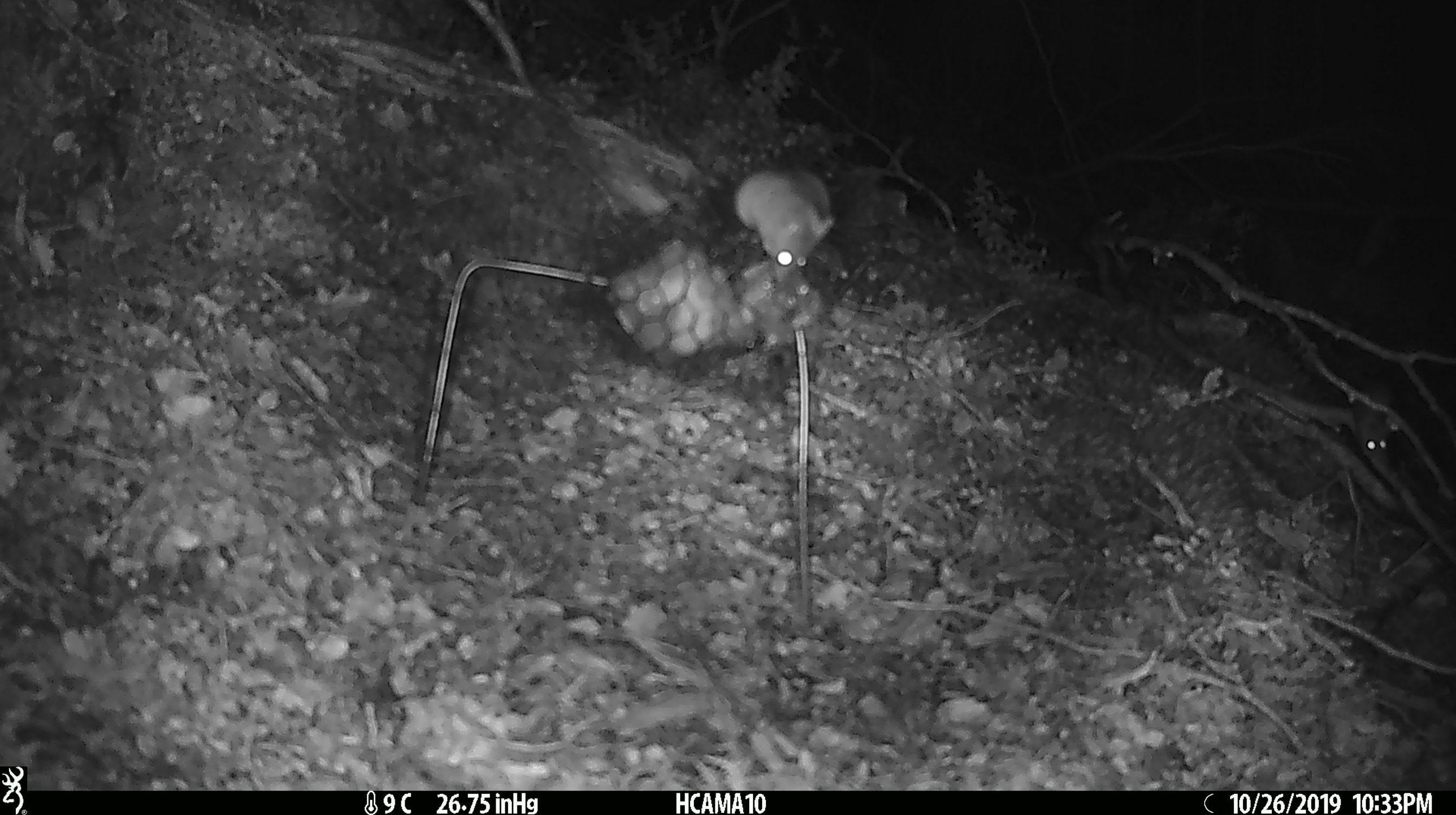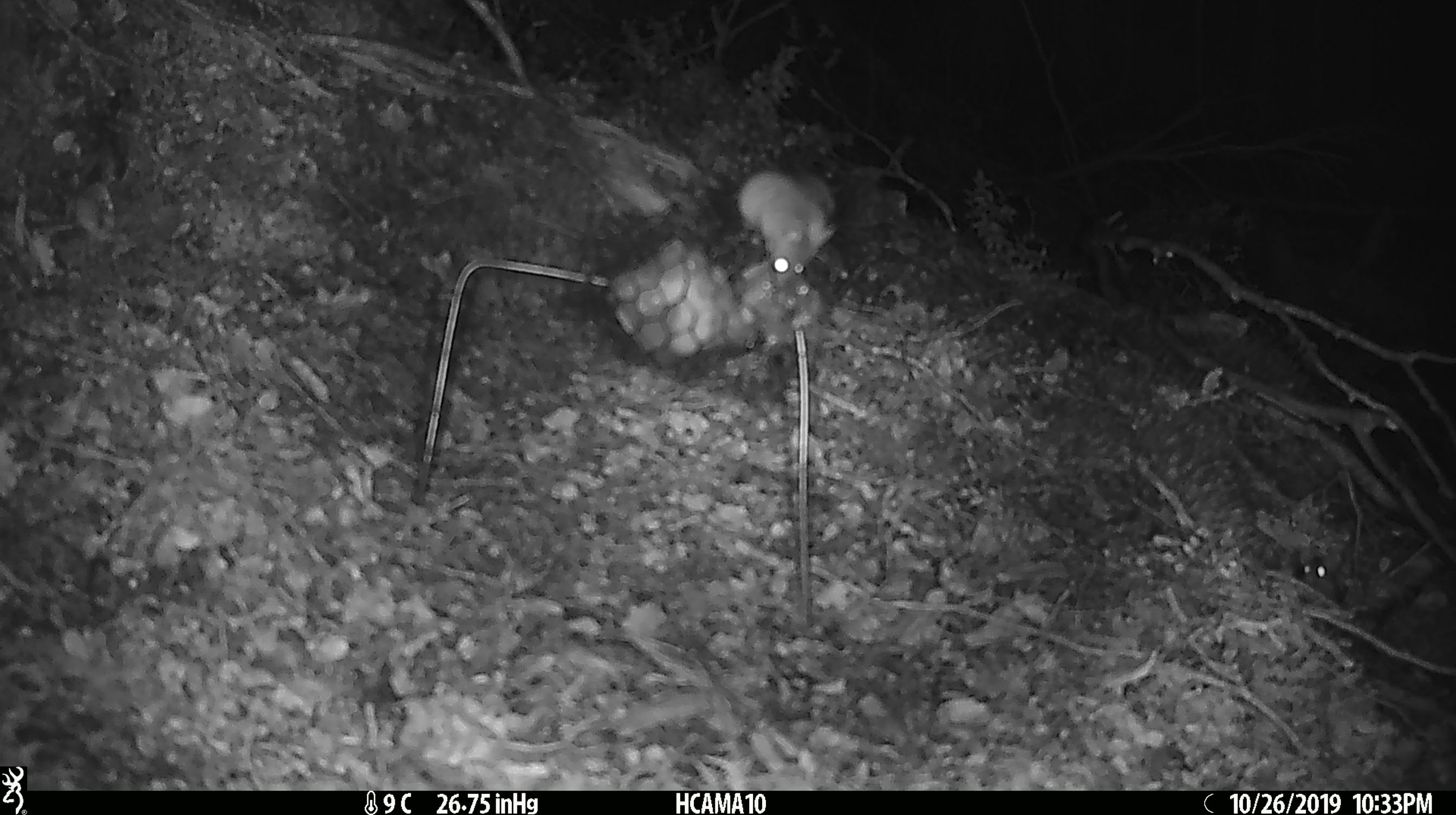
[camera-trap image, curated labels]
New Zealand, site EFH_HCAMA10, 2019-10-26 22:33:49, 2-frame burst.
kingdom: Animalia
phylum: Chordata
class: Mammalia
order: Rodentia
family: Muridae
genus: Mus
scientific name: Mus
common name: mouse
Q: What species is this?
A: Mouse (Mus).